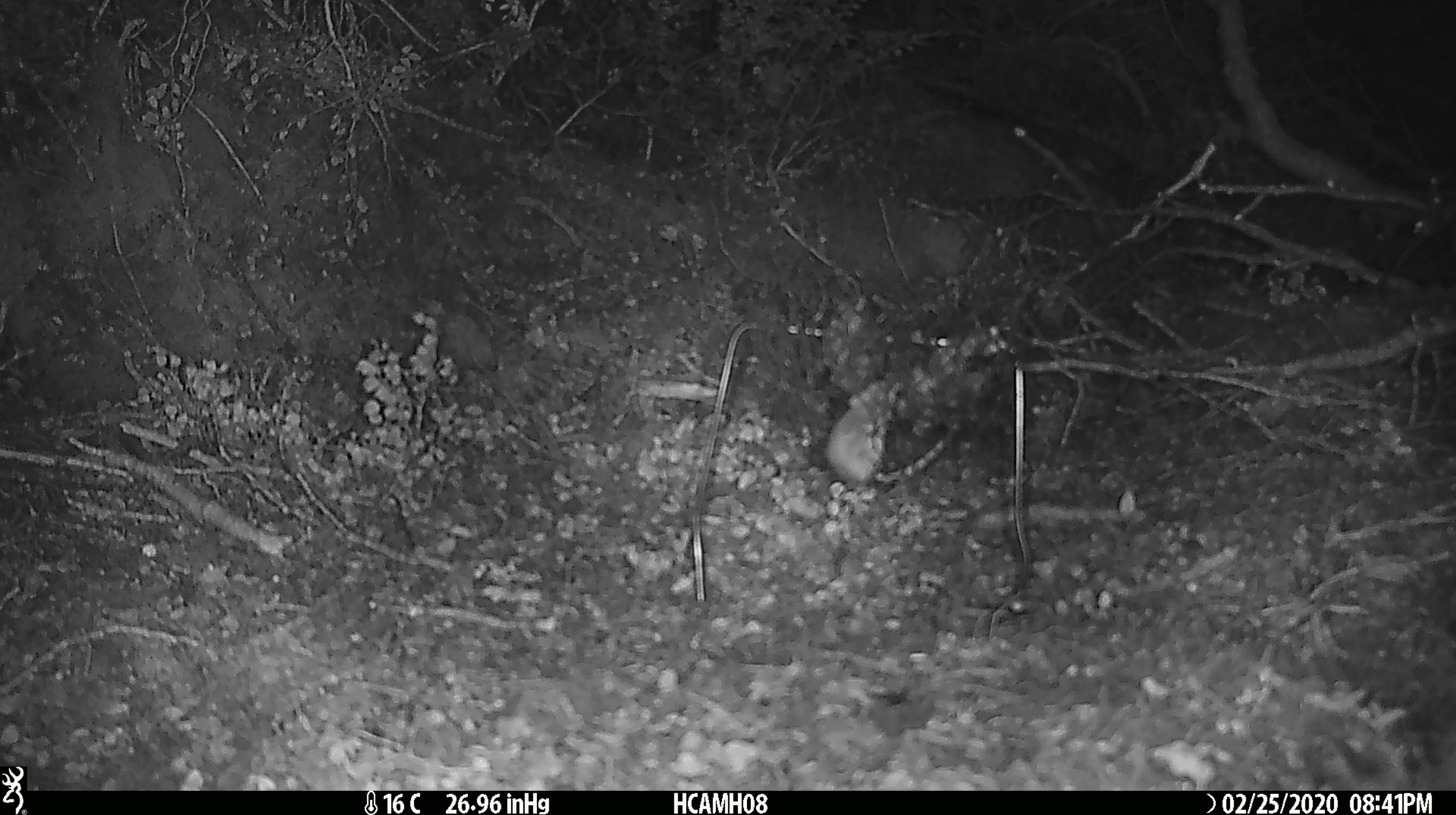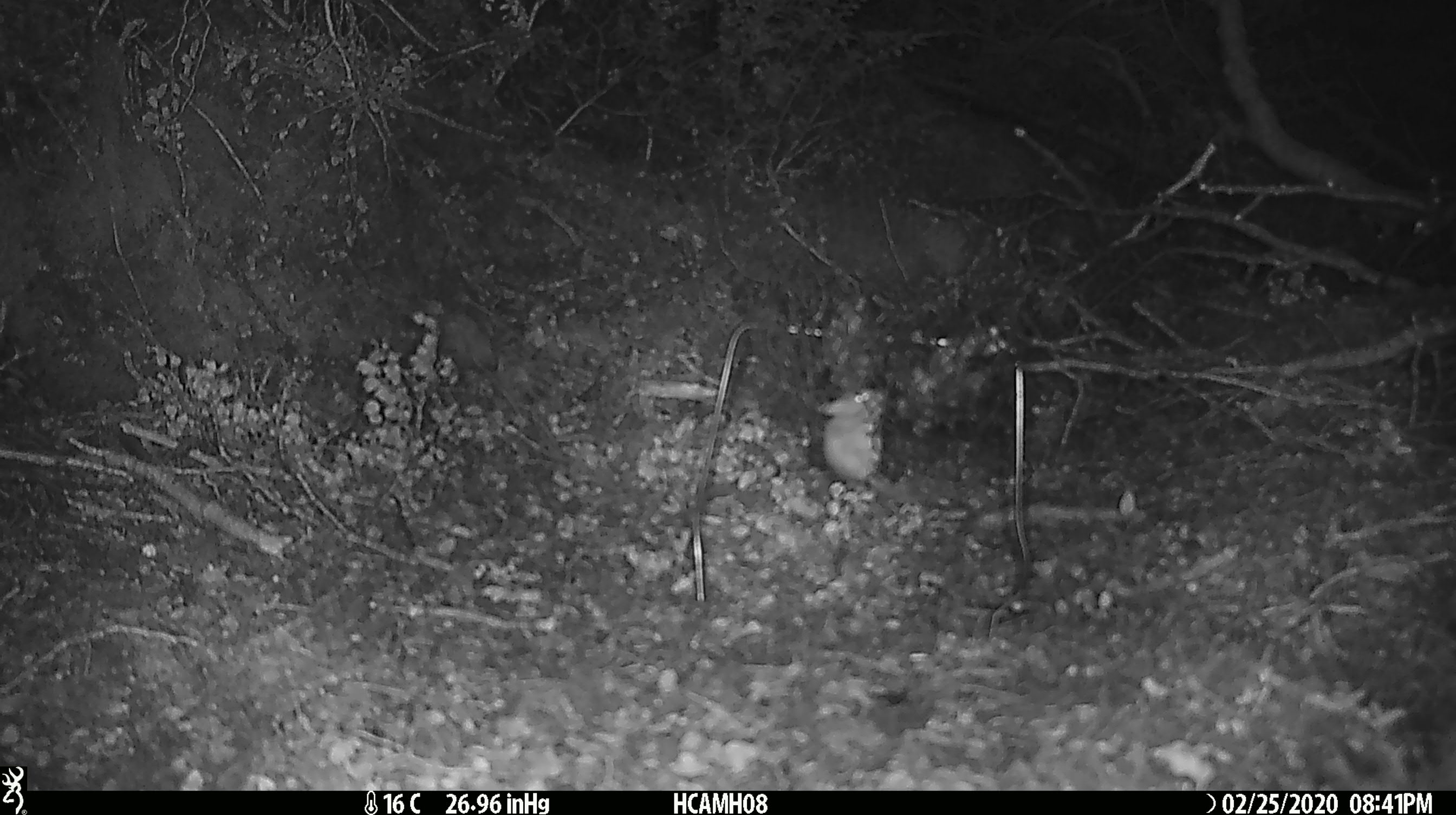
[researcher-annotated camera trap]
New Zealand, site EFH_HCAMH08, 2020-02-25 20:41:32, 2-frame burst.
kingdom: Animalia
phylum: Chordata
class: Mammalia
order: Rodentia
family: Muridae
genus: Mus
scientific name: Mus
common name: mouse